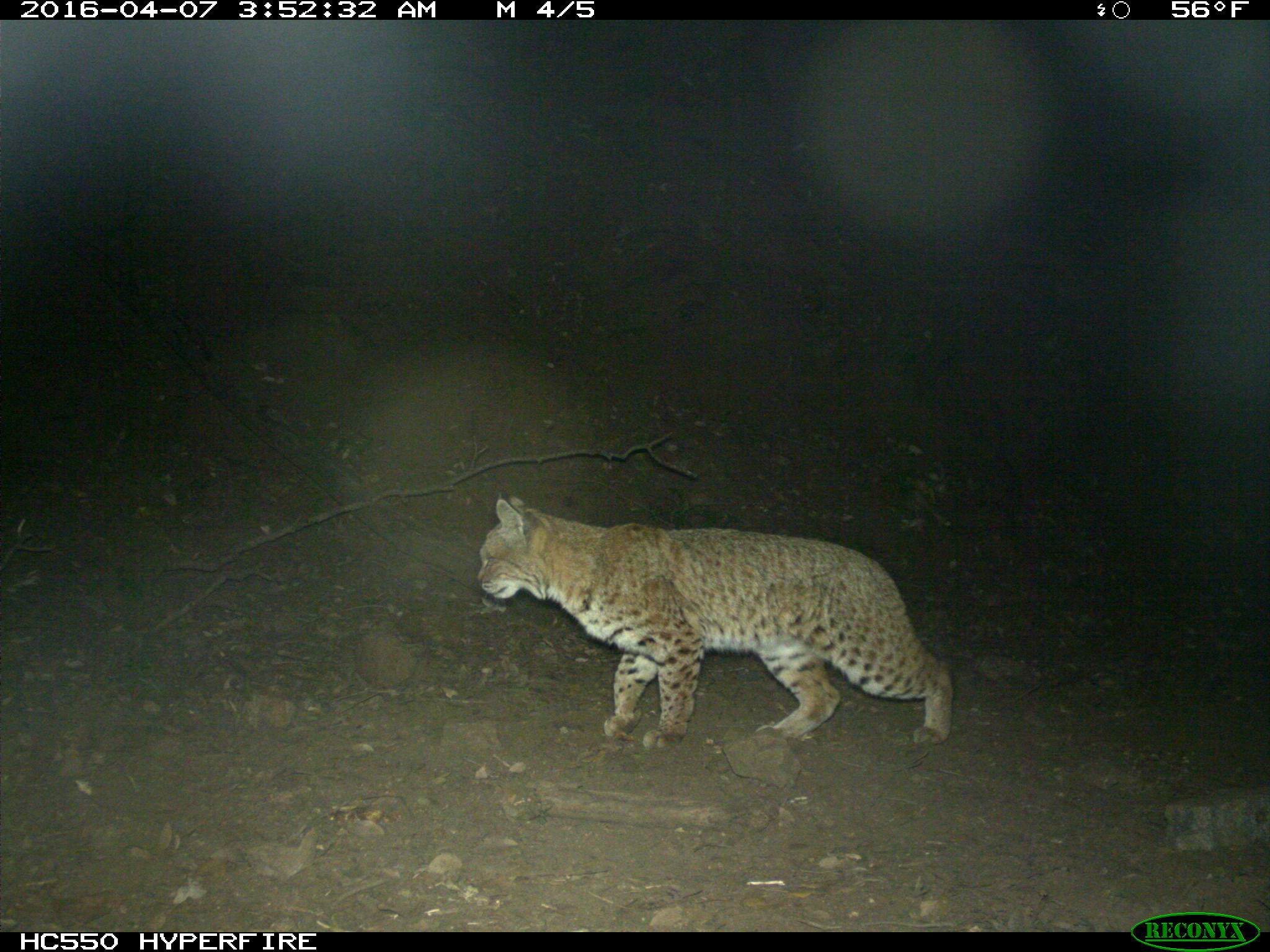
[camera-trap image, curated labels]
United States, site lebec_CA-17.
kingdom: Animalia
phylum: Chordata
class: Mammalia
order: Carnivora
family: Felidae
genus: Lynx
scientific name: Lynx rufus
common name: bobcat